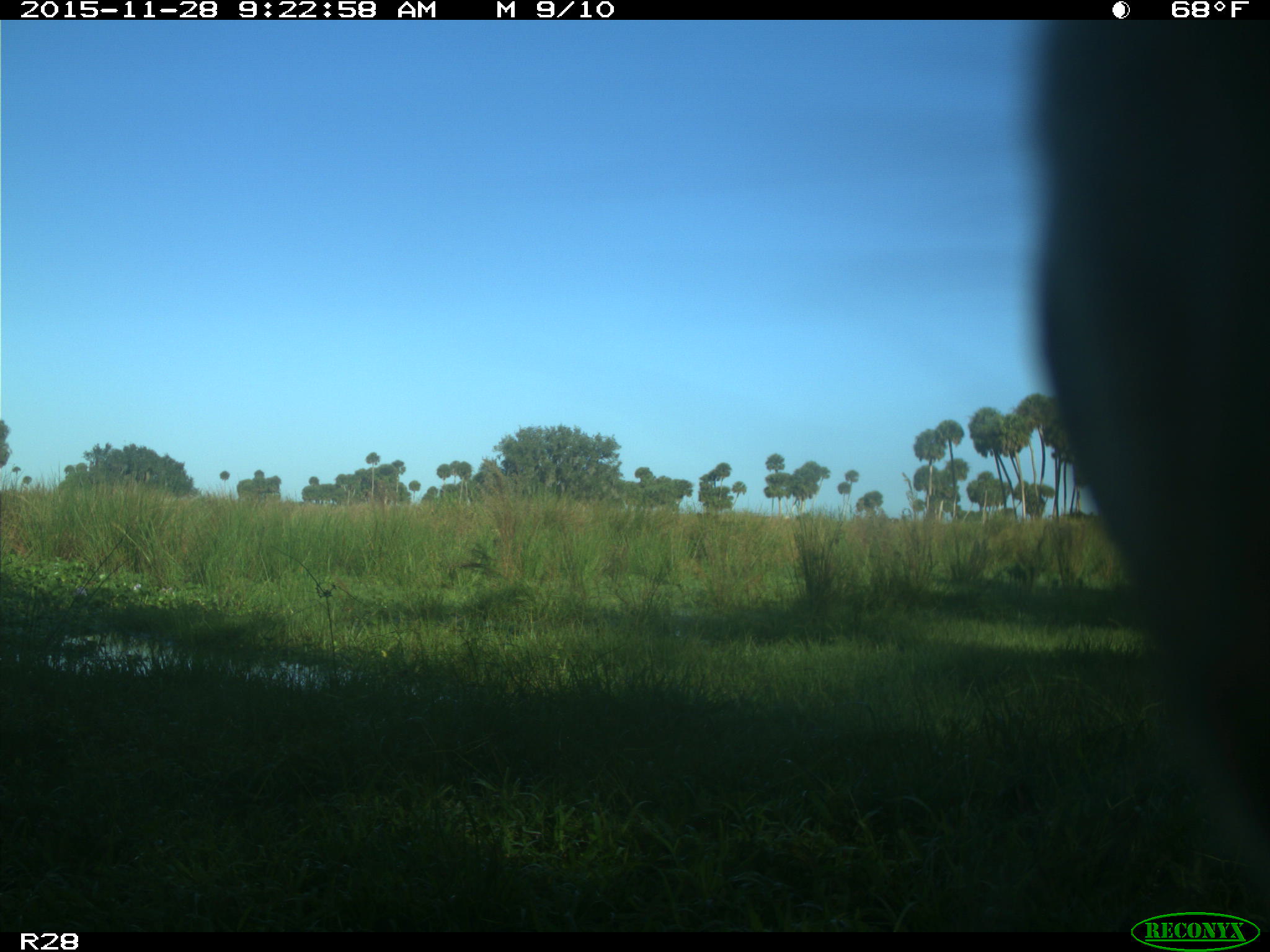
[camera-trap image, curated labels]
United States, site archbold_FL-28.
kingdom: Animalia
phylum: Chordata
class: Mammalia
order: Artiodactyla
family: Bovidae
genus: Bos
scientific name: Bos taurus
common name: domestic cow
Bos taurus (domestic cow).